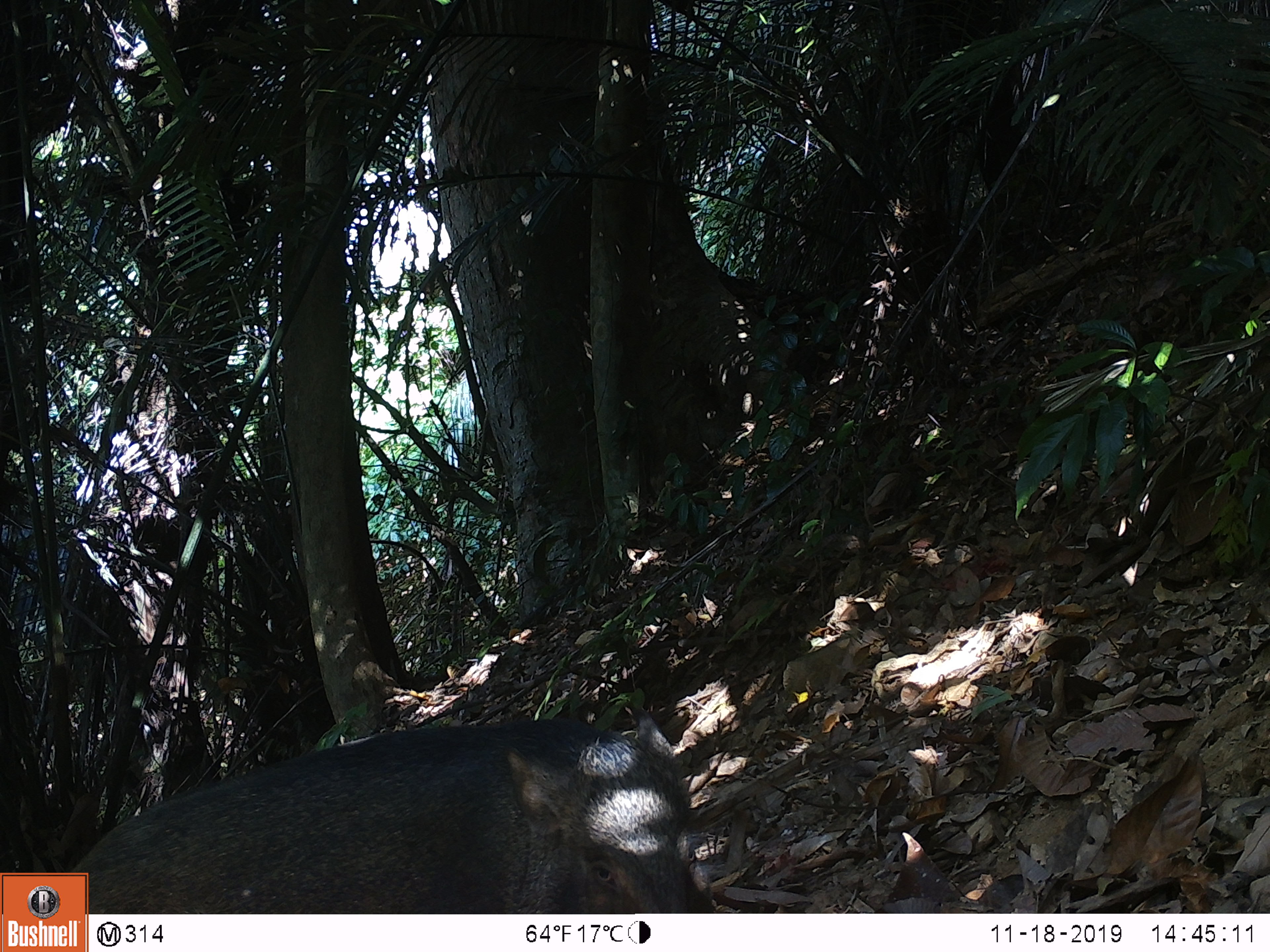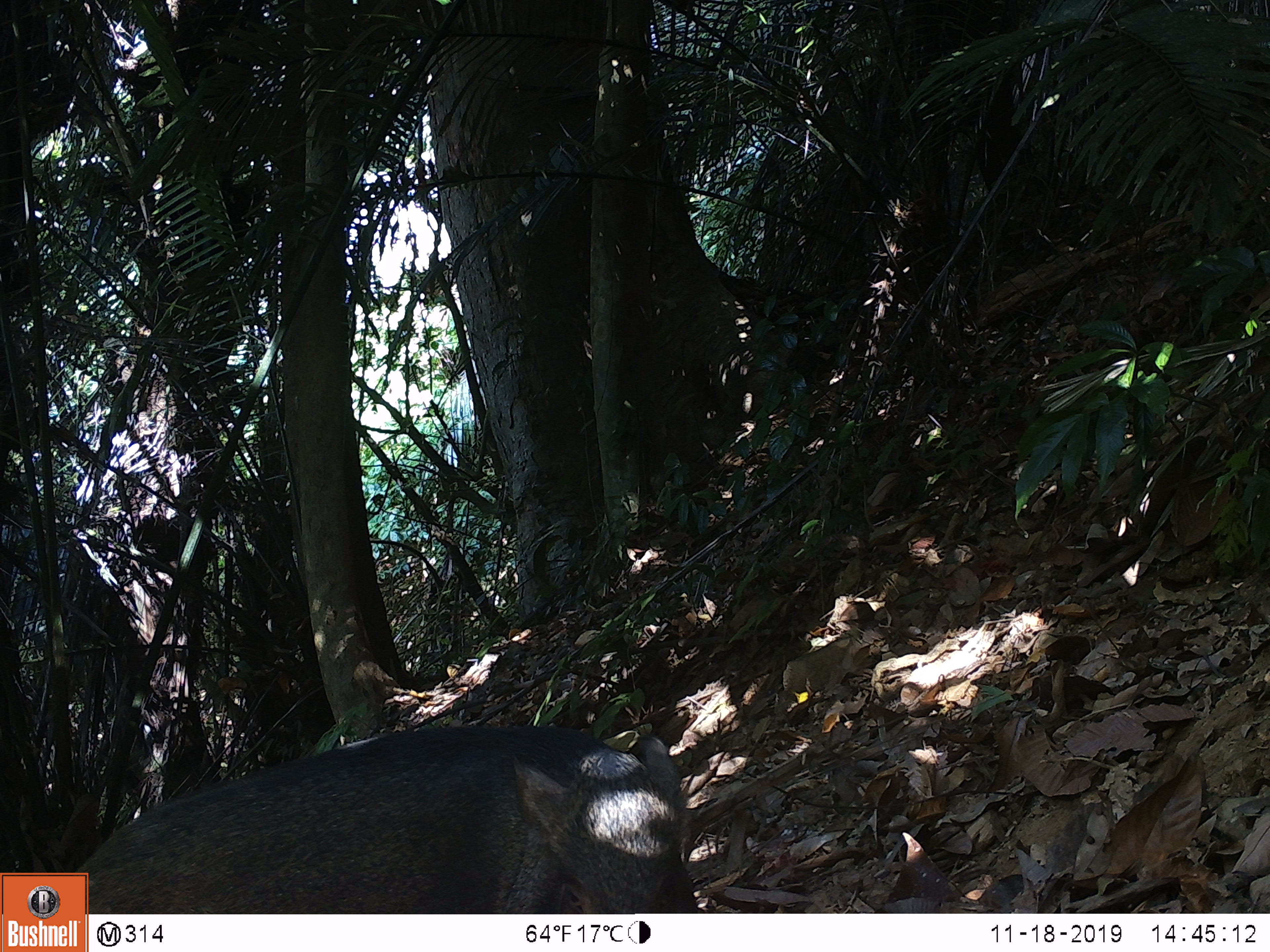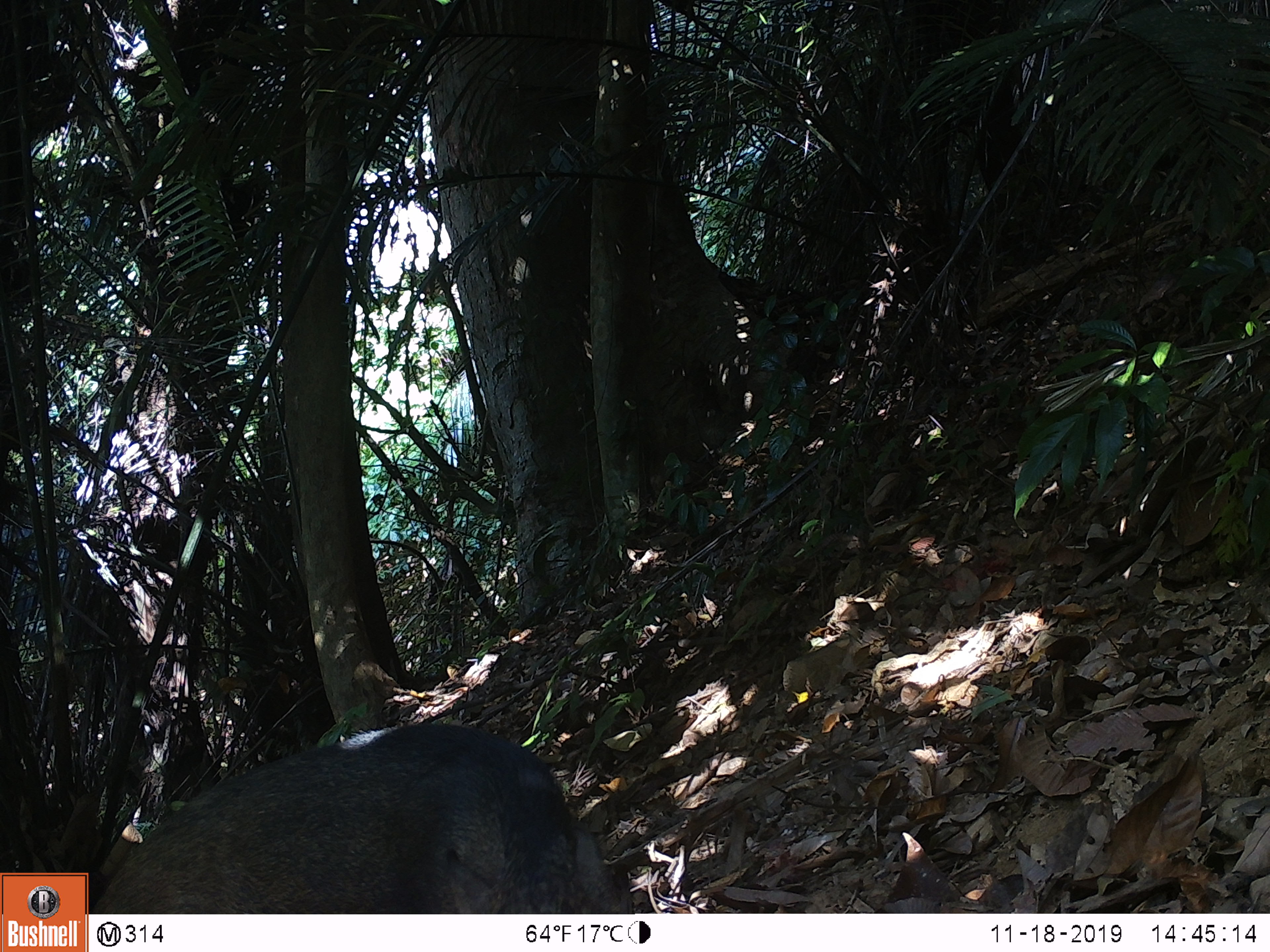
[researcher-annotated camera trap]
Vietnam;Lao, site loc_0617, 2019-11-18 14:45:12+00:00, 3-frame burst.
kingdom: Animalia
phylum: Chordata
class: Mammalia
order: Artiodactyla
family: Suidae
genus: Sus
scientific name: Sus scrofa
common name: eurasian wild pig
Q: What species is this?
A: Eurasian wild pig (Sus scrofa).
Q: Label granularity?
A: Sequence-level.